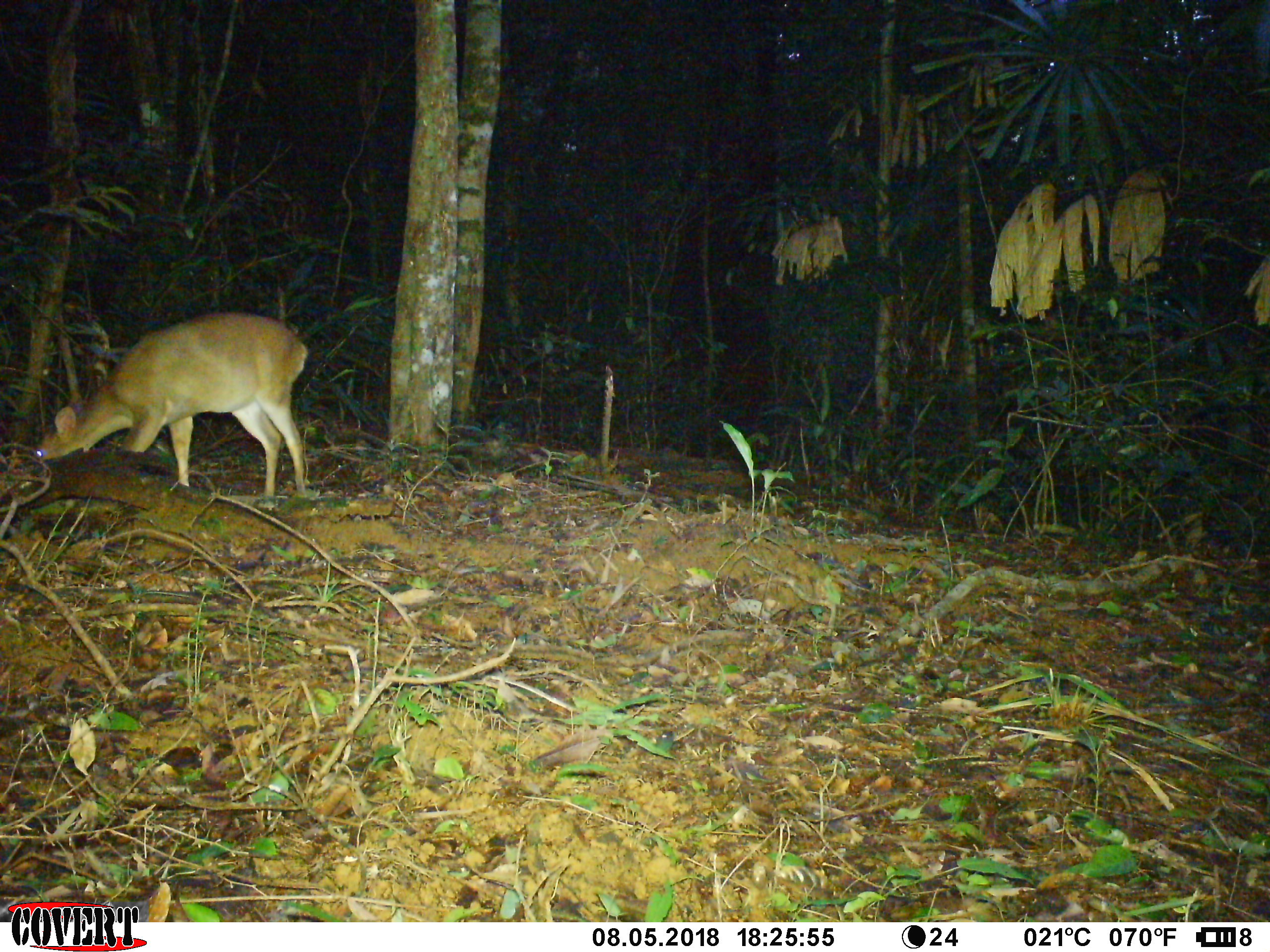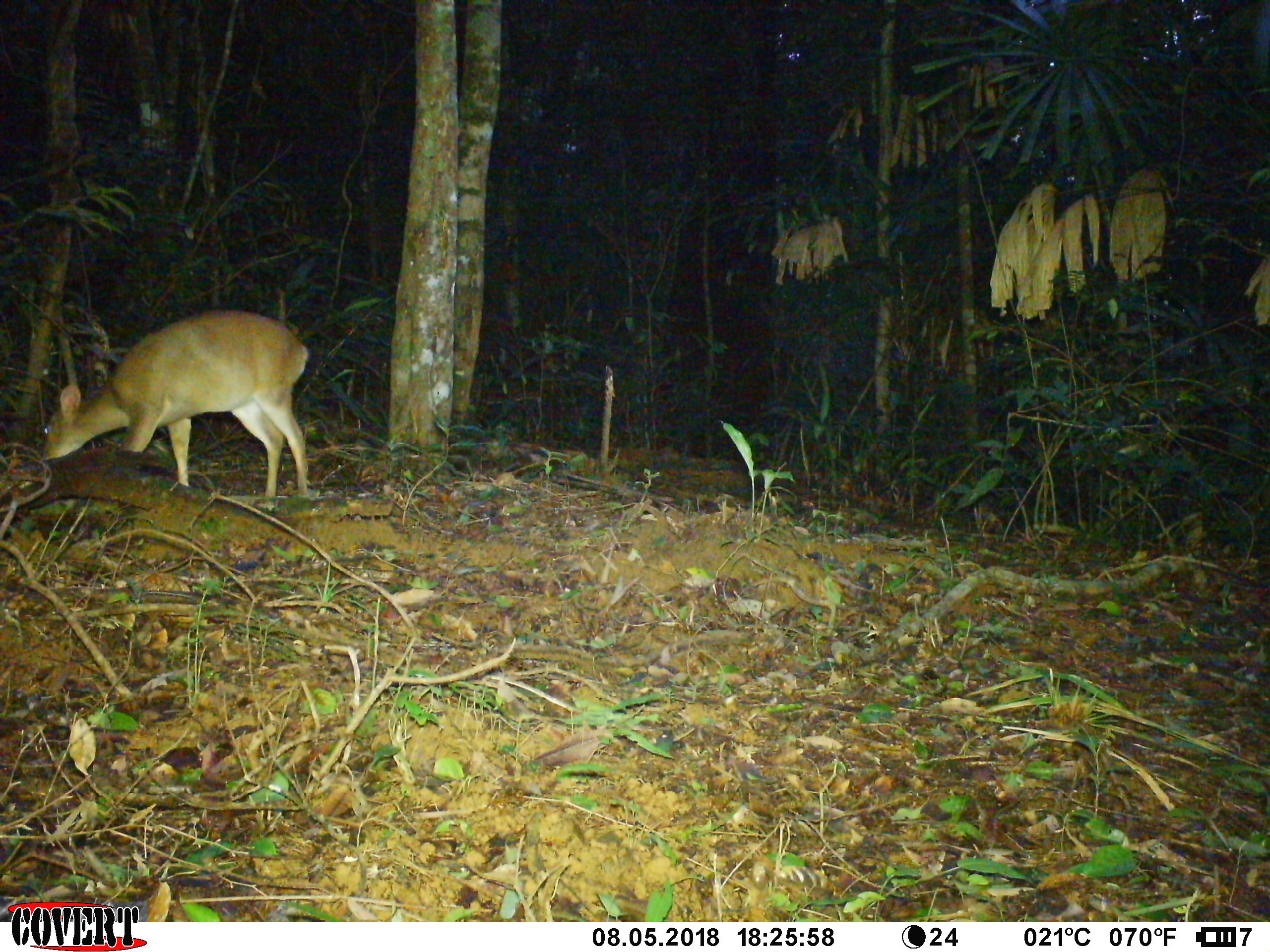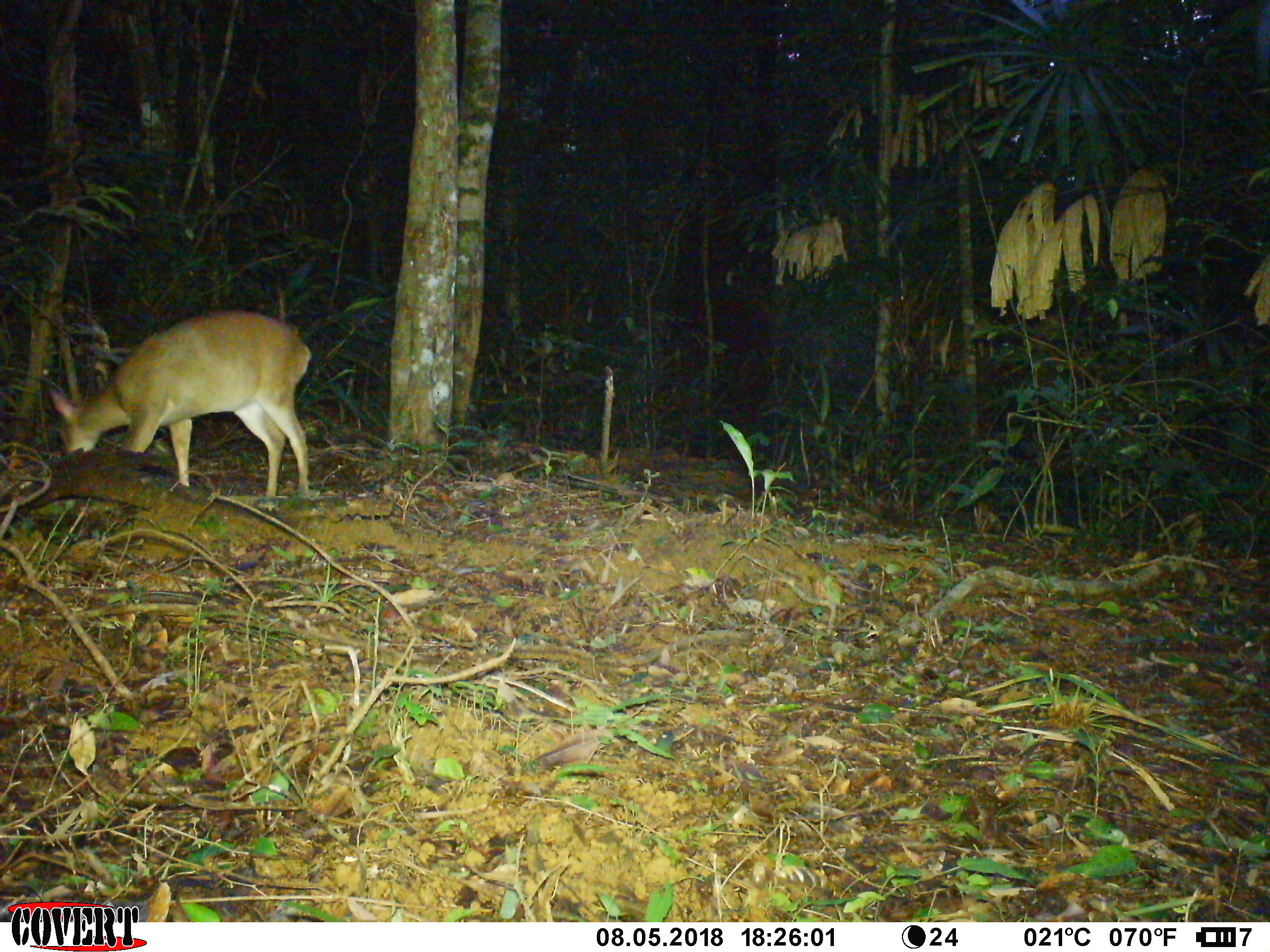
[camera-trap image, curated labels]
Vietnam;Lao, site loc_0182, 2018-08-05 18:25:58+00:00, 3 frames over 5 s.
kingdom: Animalia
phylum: Chordata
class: Mammalia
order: Artiodactyla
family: Cervidae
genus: Muntiacus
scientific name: Muntiacus vuquangensis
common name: large-antlered muntjac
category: large antlered muntjac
Large antlered muntjac (large-antlered muntjac) (Muntiacus vuquangensis). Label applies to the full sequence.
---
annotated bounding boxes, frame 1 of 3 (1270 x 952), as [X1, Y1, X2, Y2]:
large antlered muntjac: [30, 309, 309, 498]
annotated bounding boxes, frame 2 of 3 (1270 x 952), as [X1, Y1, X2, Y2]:
large antlered muntjac: [39, 309, 309, 498]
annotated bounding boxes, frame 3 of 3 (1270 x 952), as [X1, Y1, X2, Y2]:
large antlered muntjac: [39, 307, 312, 498]